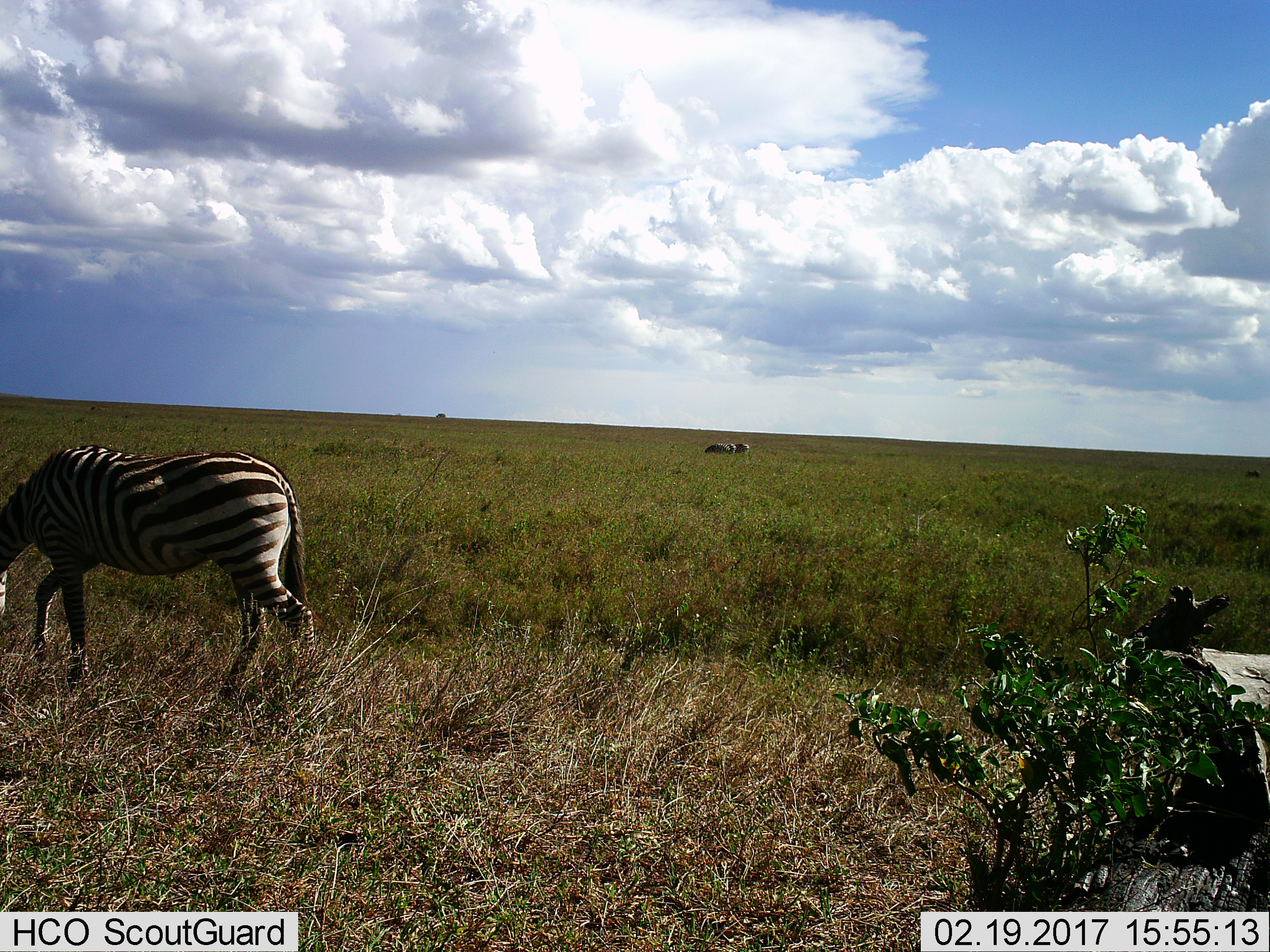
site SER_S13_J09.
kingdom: Animalia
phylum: Chordata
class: Mammalia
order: Perissodactyla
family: Equidae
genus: Equus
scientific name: Equus quagga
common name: plains zebra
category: zebraplains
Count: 4.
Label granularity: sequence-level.